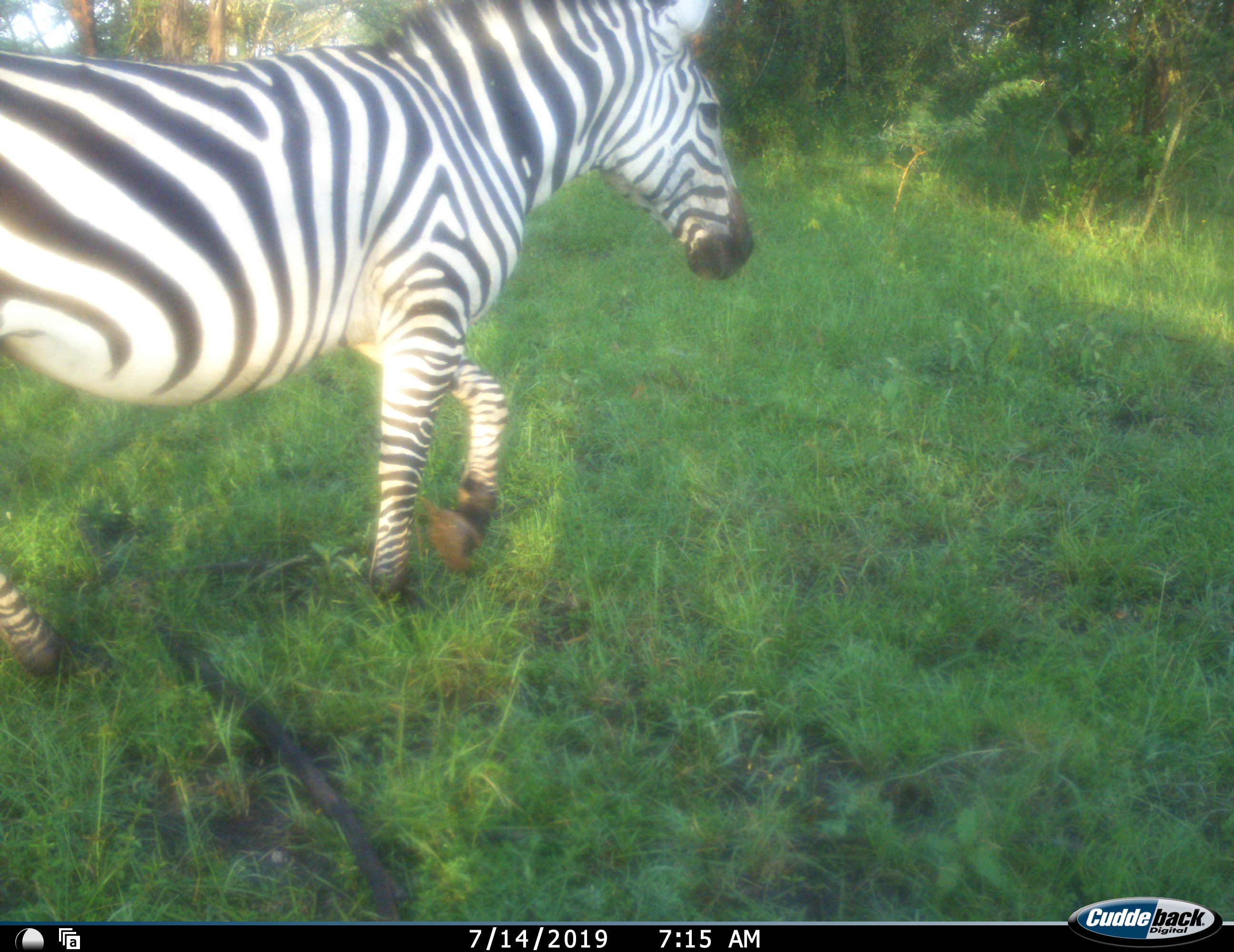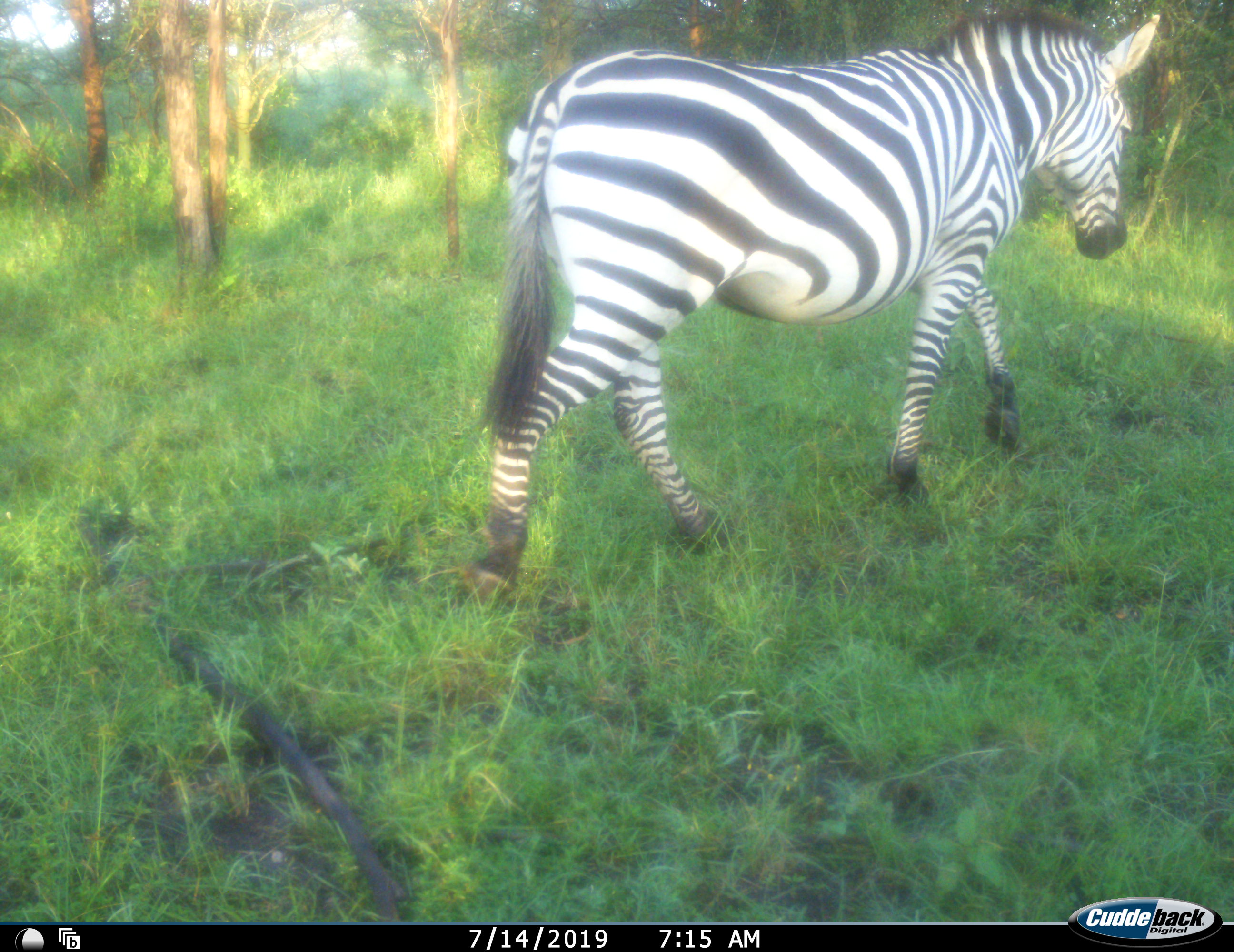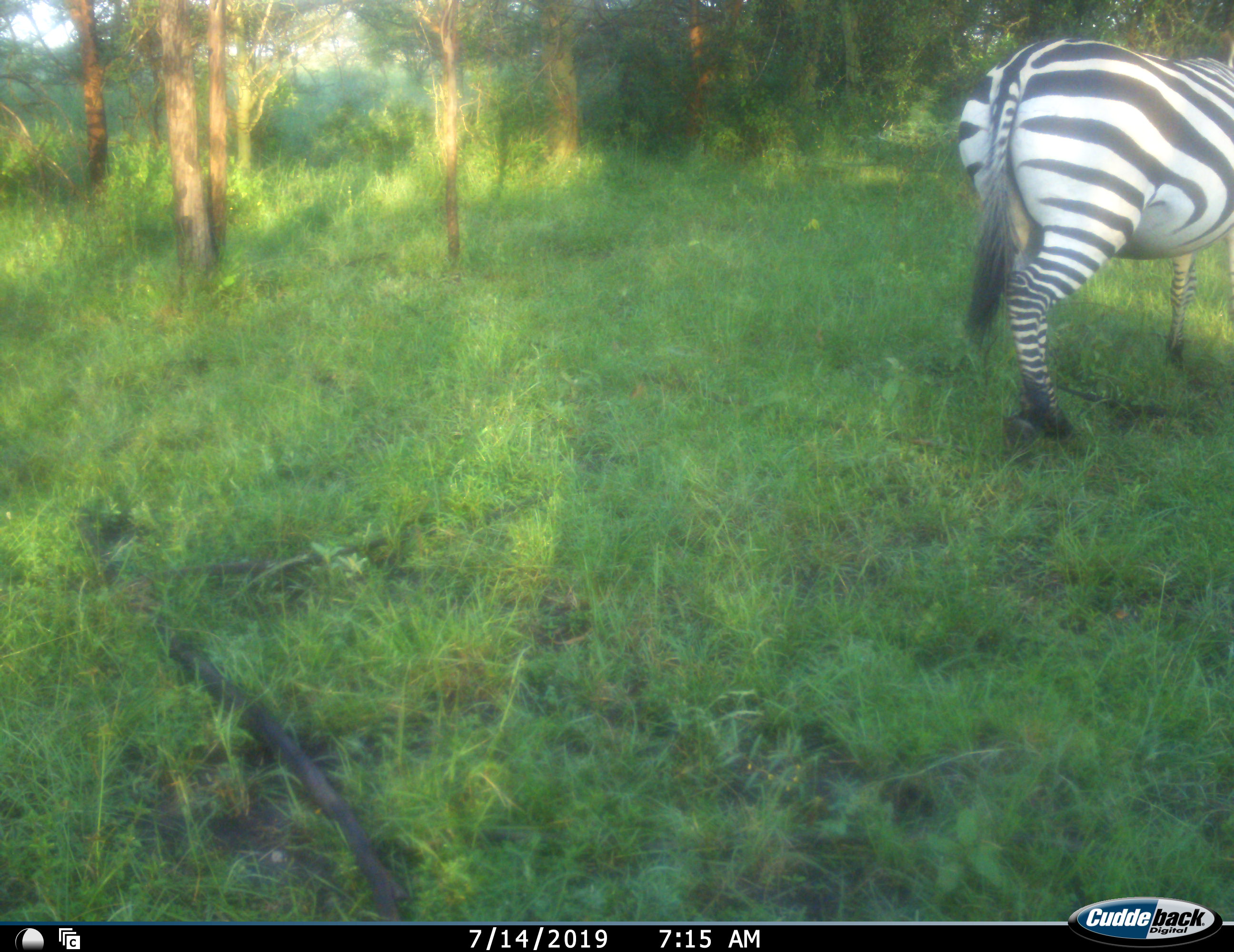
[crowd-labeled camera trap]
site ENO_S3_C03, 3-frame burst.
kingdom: Animalia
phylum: Chordata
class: Mammalia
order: Perissodactyla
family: Equidae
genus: Equus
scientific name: Equus quagga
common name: plains zebra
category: zebraplains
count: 1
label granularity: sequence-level